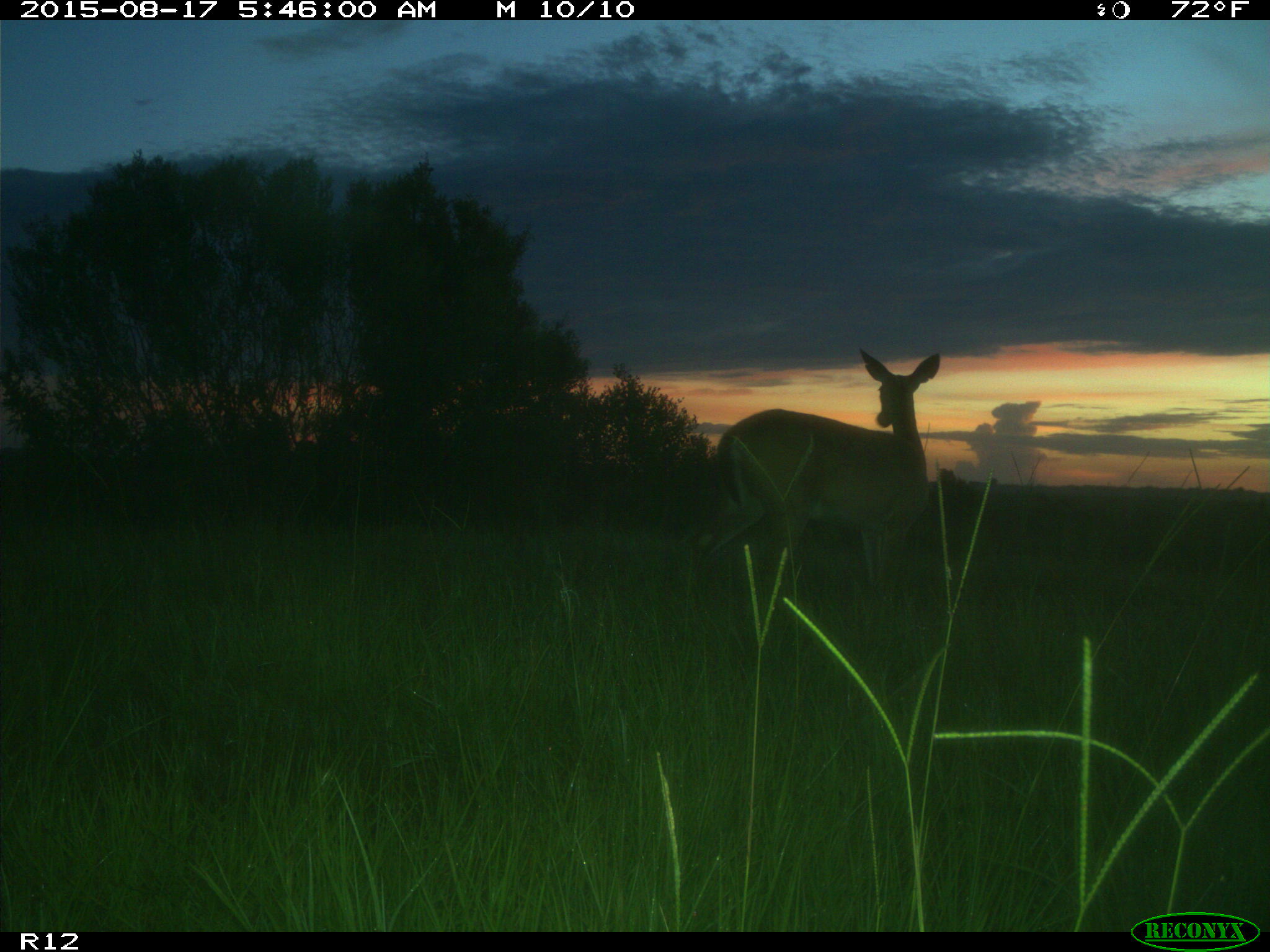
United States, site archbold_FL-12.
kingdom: Animalia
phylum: Chordata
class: Mammalia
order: Artiodactyla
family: Cervidae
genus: Odocoileus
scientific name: Odocoileus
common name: deer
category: unidentified deer